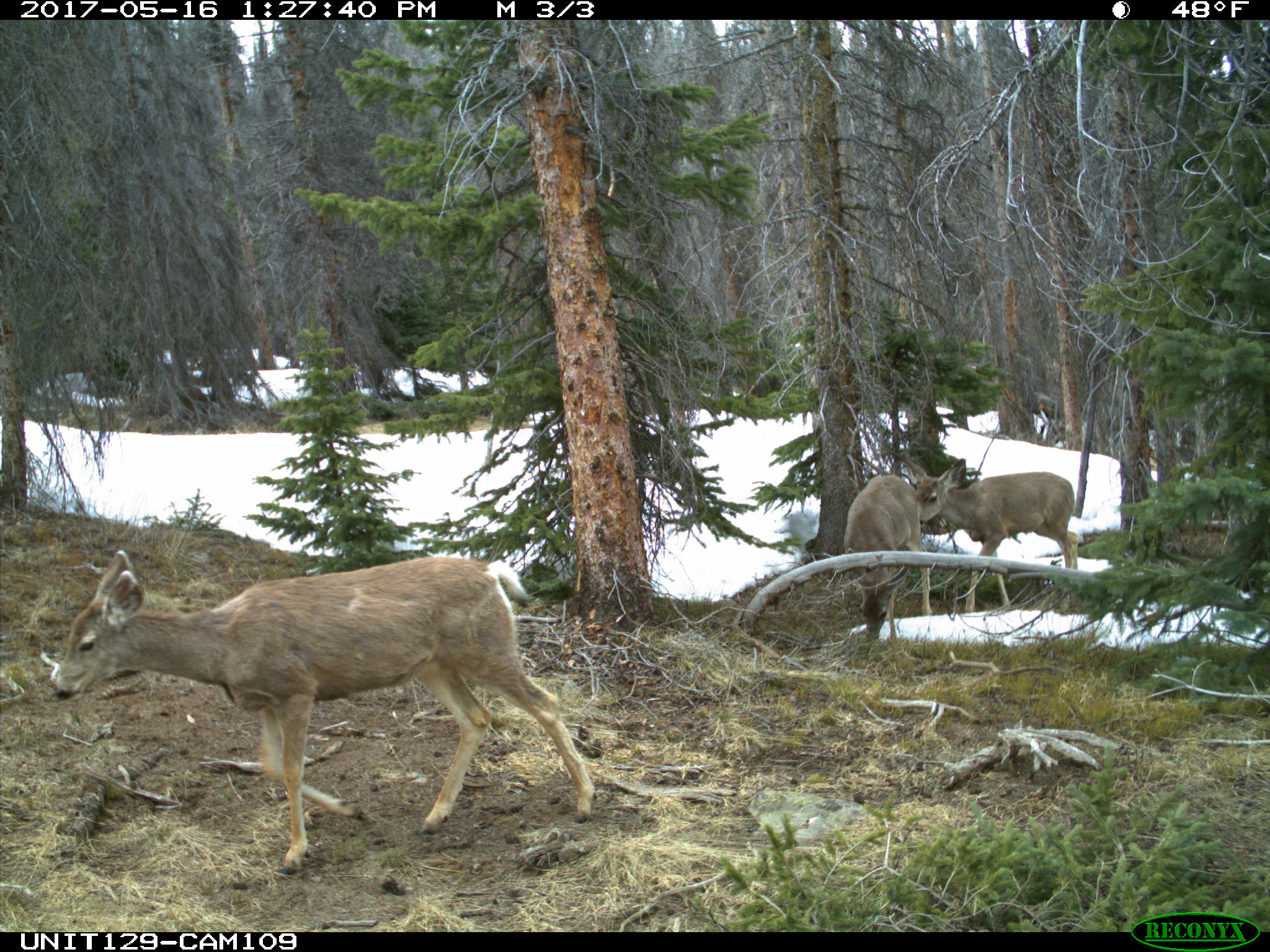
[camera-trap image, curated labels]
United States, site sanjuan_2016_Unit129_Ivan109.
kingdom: Animalia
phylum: Chordata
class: Mammalia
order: Artiodactyla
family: Cervidae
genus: Odocoileus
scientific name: Odocoileus hemionus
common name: mule deer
Odocoileus hemionus (mule deer).